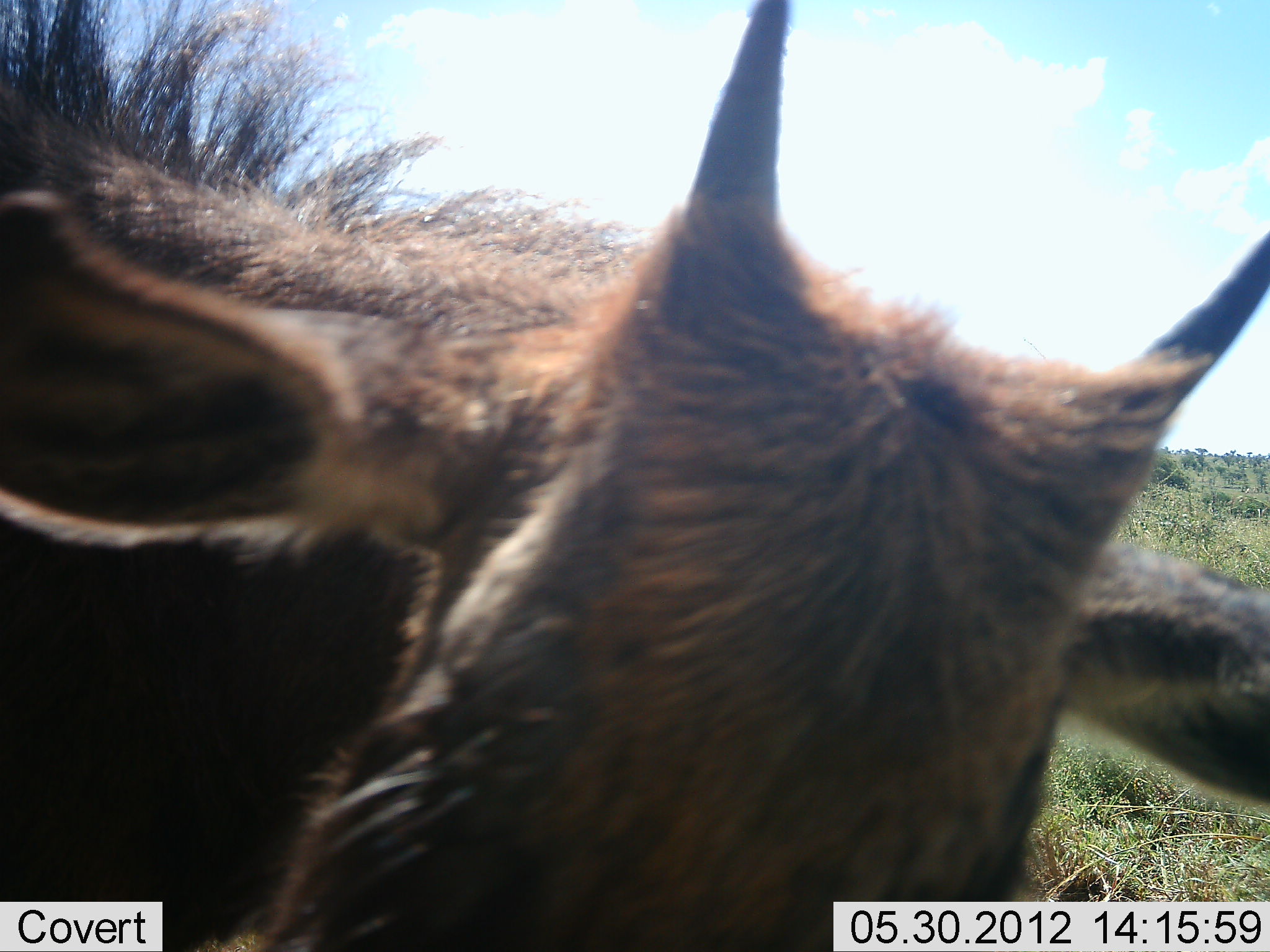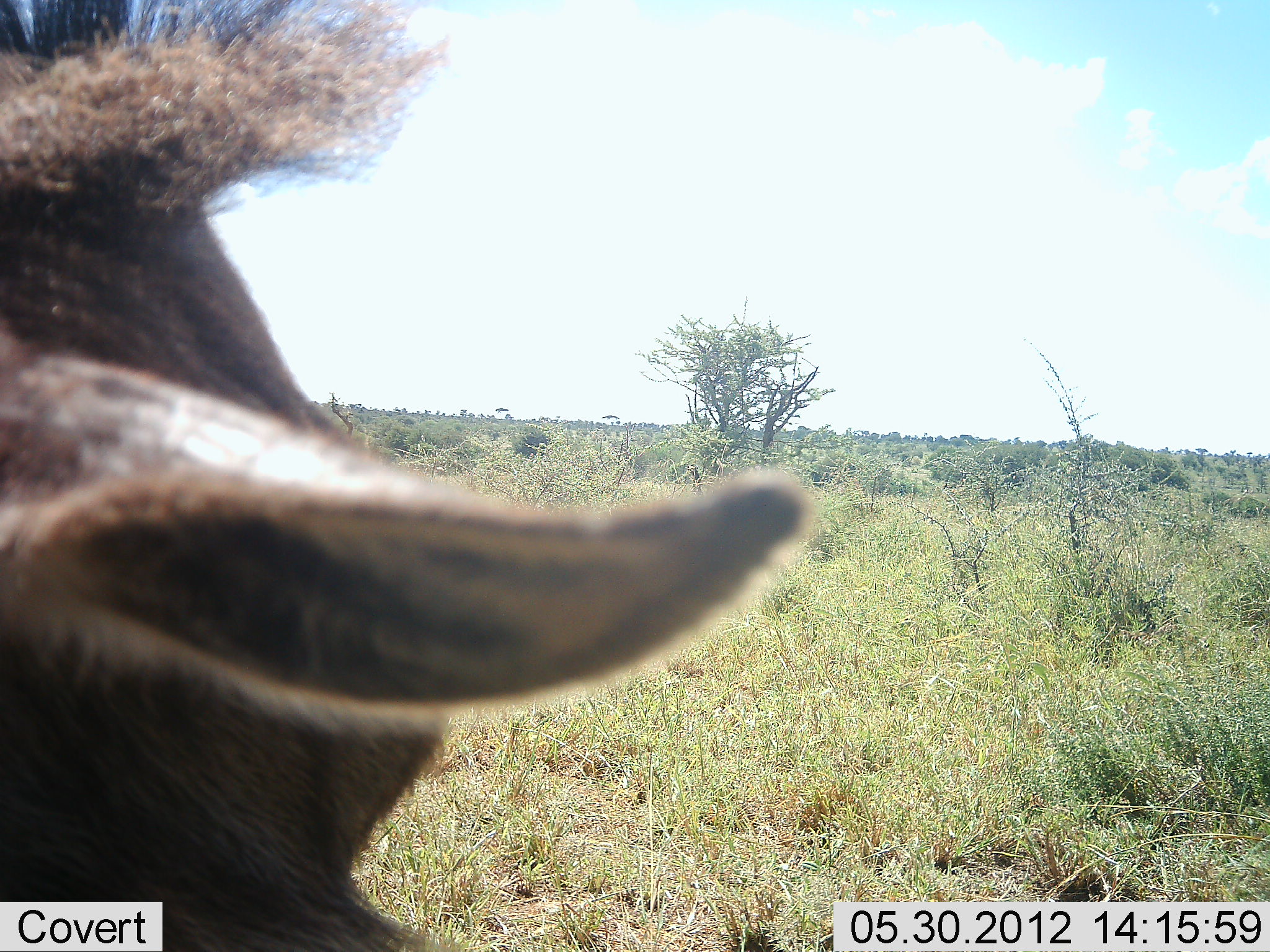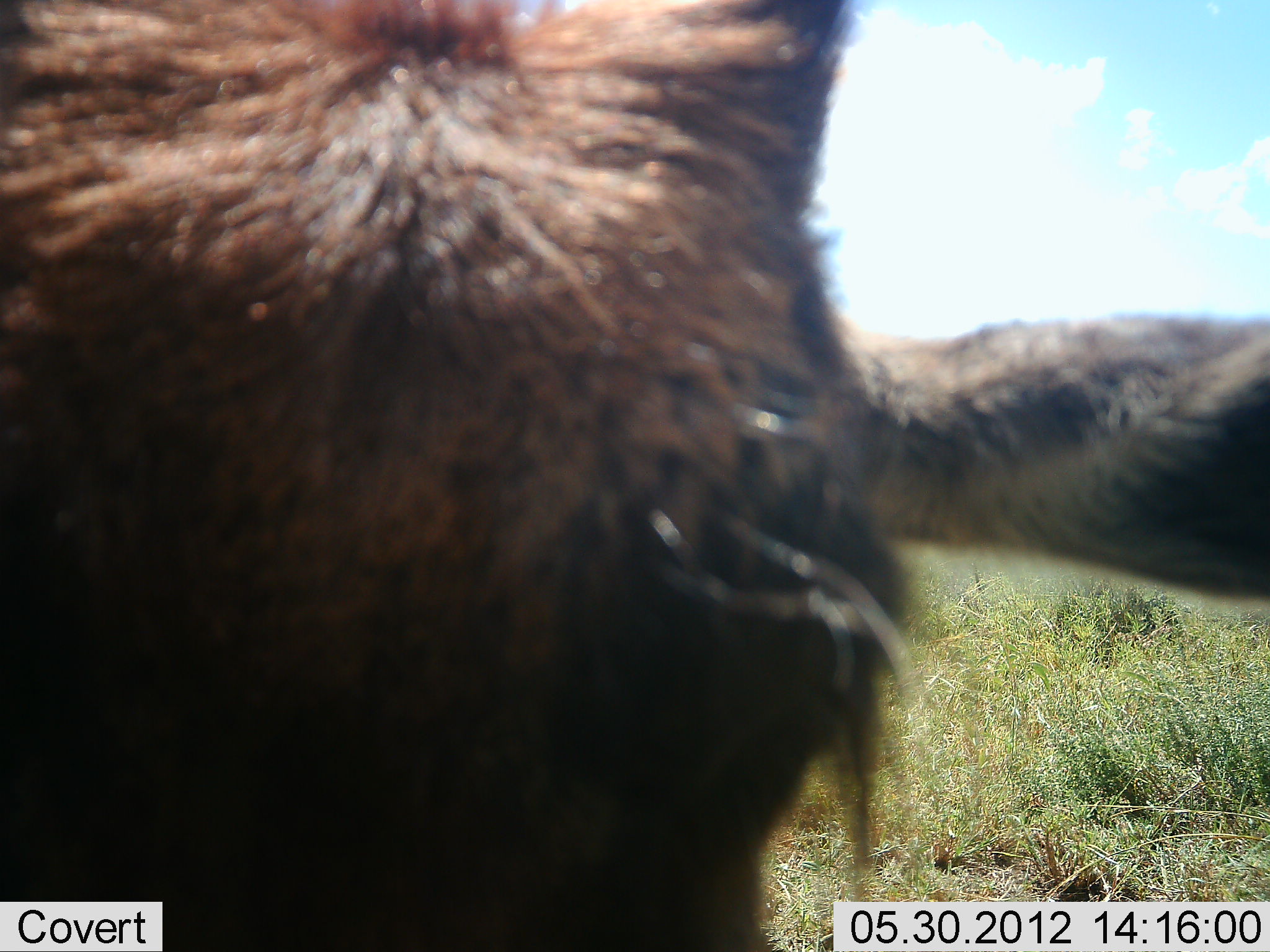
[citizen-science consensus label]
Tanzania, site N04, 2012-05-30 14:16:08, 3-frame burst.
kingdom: Animalia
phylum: Chordata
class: Mammalia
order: Artiodactyla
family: Bovidae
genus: Connochaetes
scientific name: Connochaetes taurinus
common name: blue wildebeest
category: wildebeest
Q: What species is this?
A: Wildebeest (blue wildebeest) (Connochaetes taurinus).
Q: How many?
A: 1.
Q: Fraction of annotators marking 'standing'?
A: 90%.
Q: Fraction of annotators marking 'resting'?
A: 0%.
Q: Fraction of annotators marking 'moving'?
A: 0%.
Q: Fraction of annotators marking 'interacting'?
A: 20%.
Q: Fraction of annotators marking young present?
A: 60%.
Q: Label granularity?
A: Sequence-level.